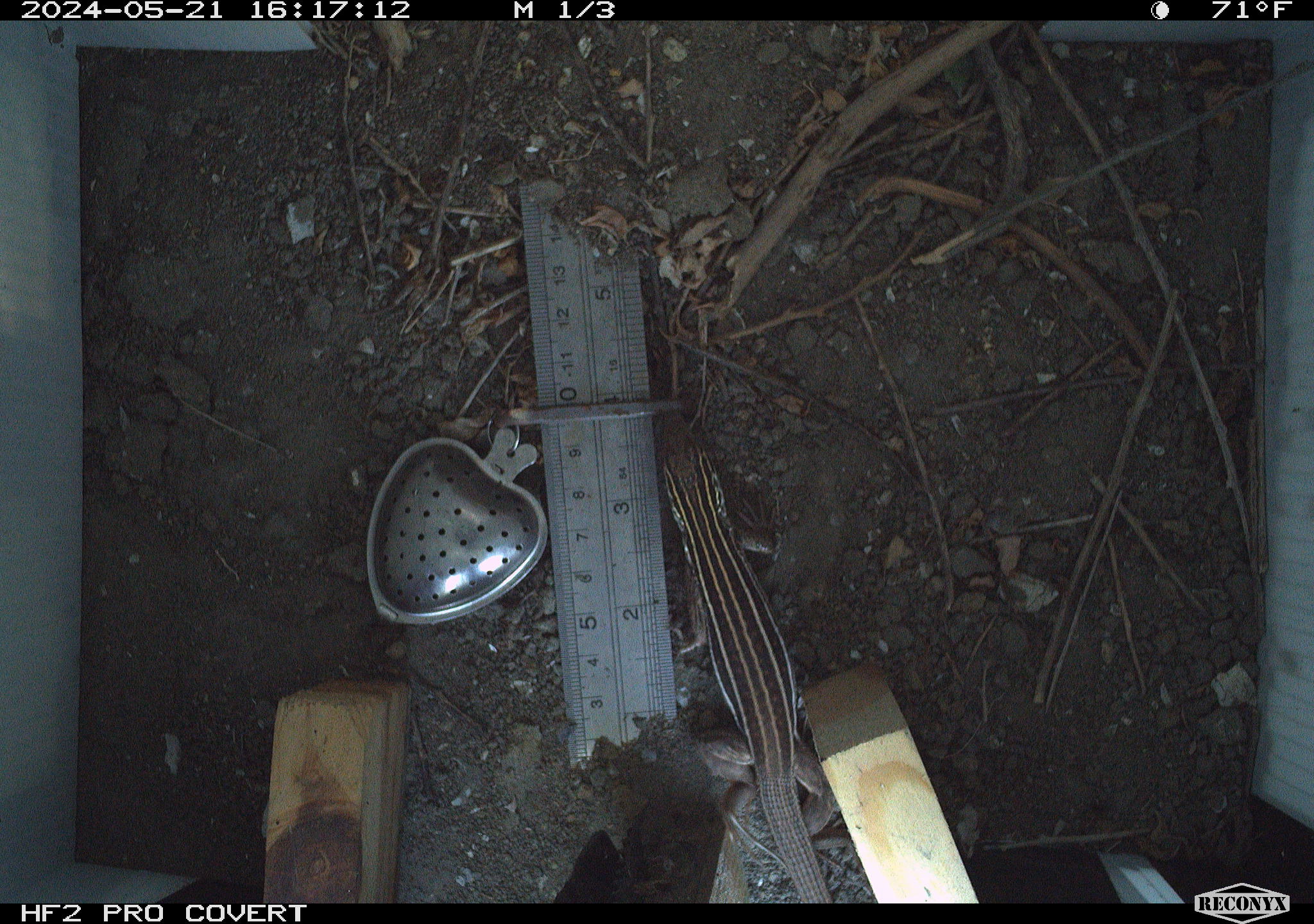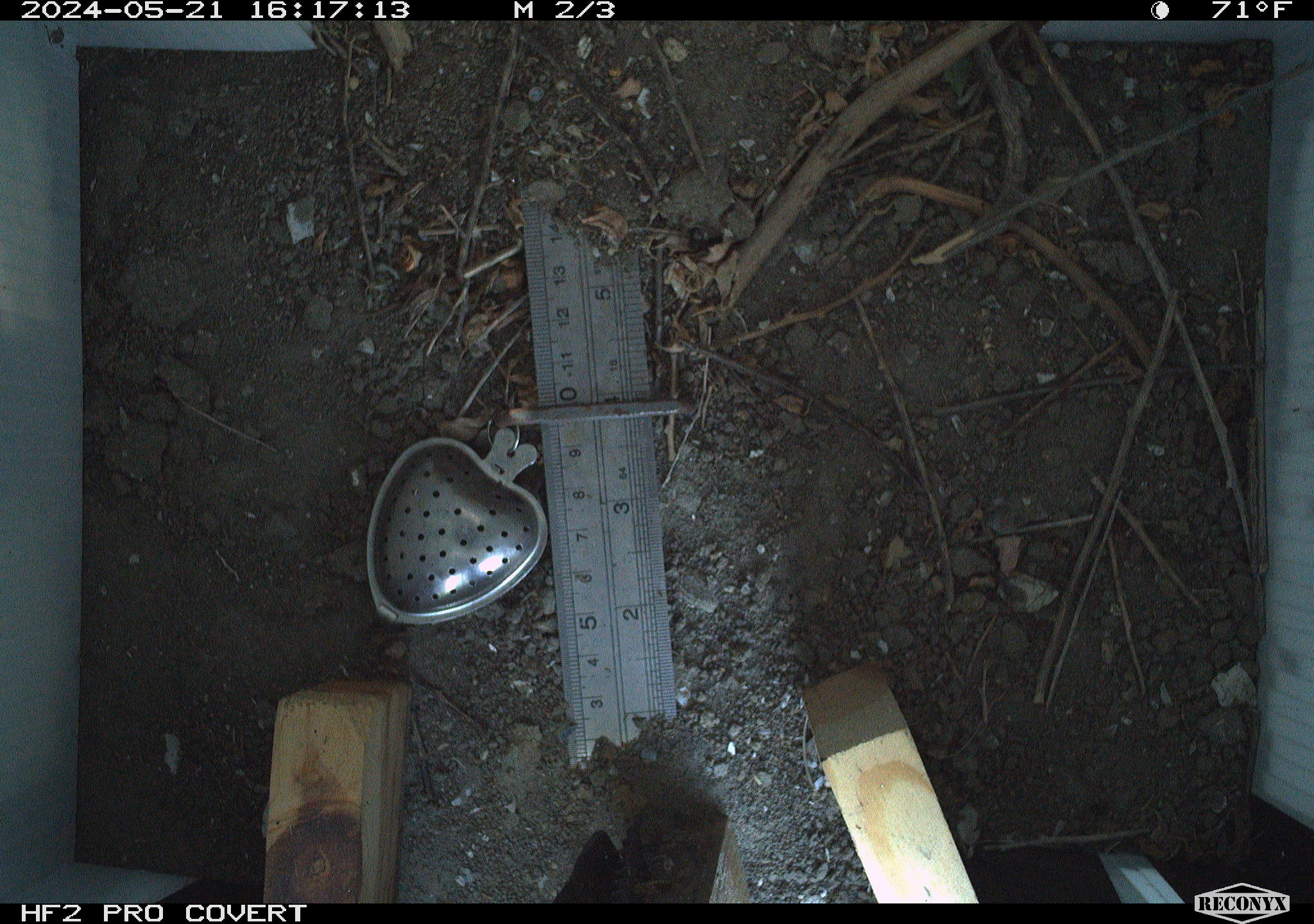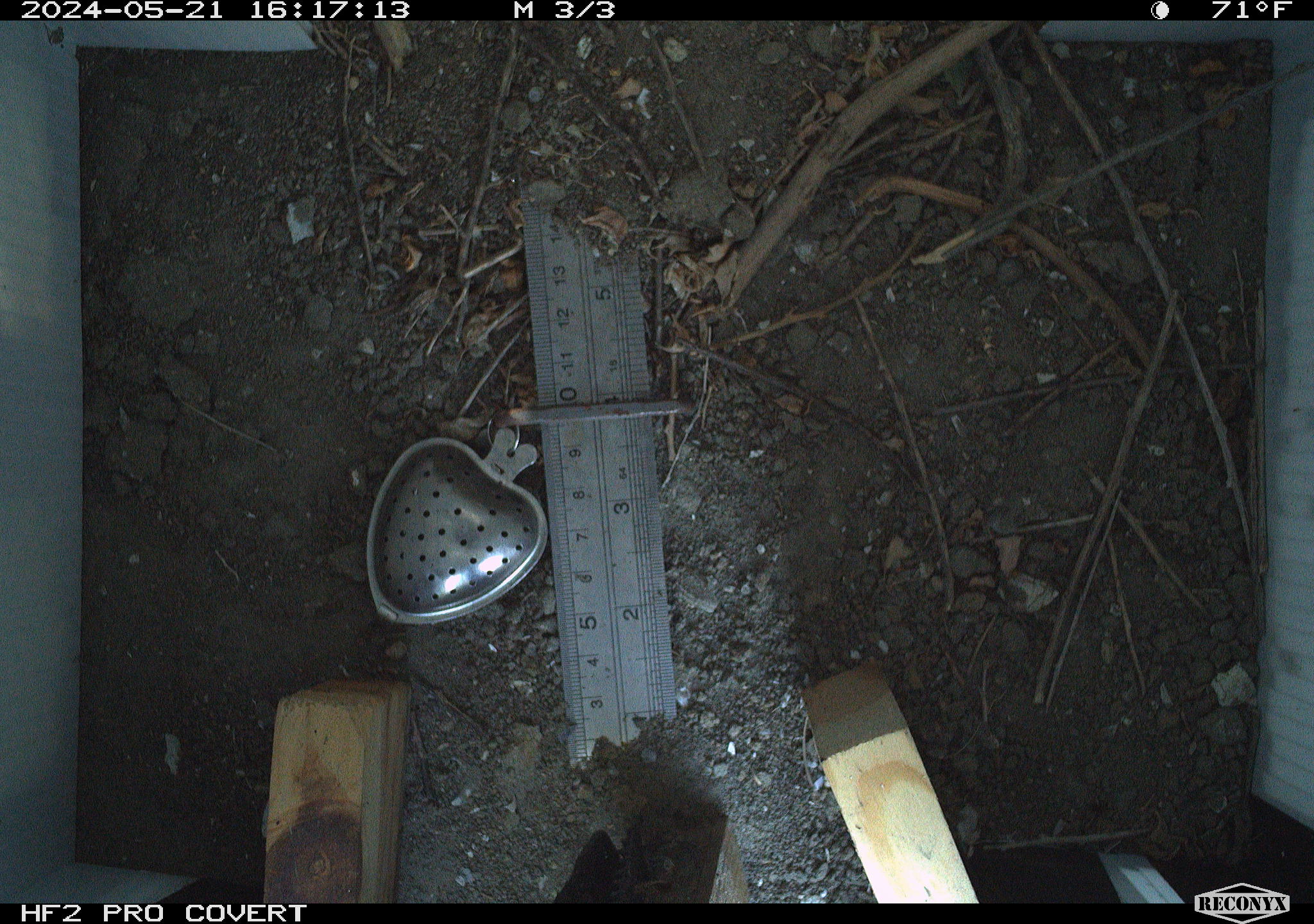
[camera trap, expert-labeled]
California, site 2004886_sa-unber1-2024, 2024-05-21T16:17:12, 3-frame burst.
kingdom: Animalia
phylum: Chordata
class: Reptilia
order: Squamata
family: Teiidae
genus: Aspidoscelis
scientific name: Aspidoscelis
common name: whiptail lizards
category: aspidoscelis species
Aspidoscelis species (whiptail lizards) (Aspidoscelis).